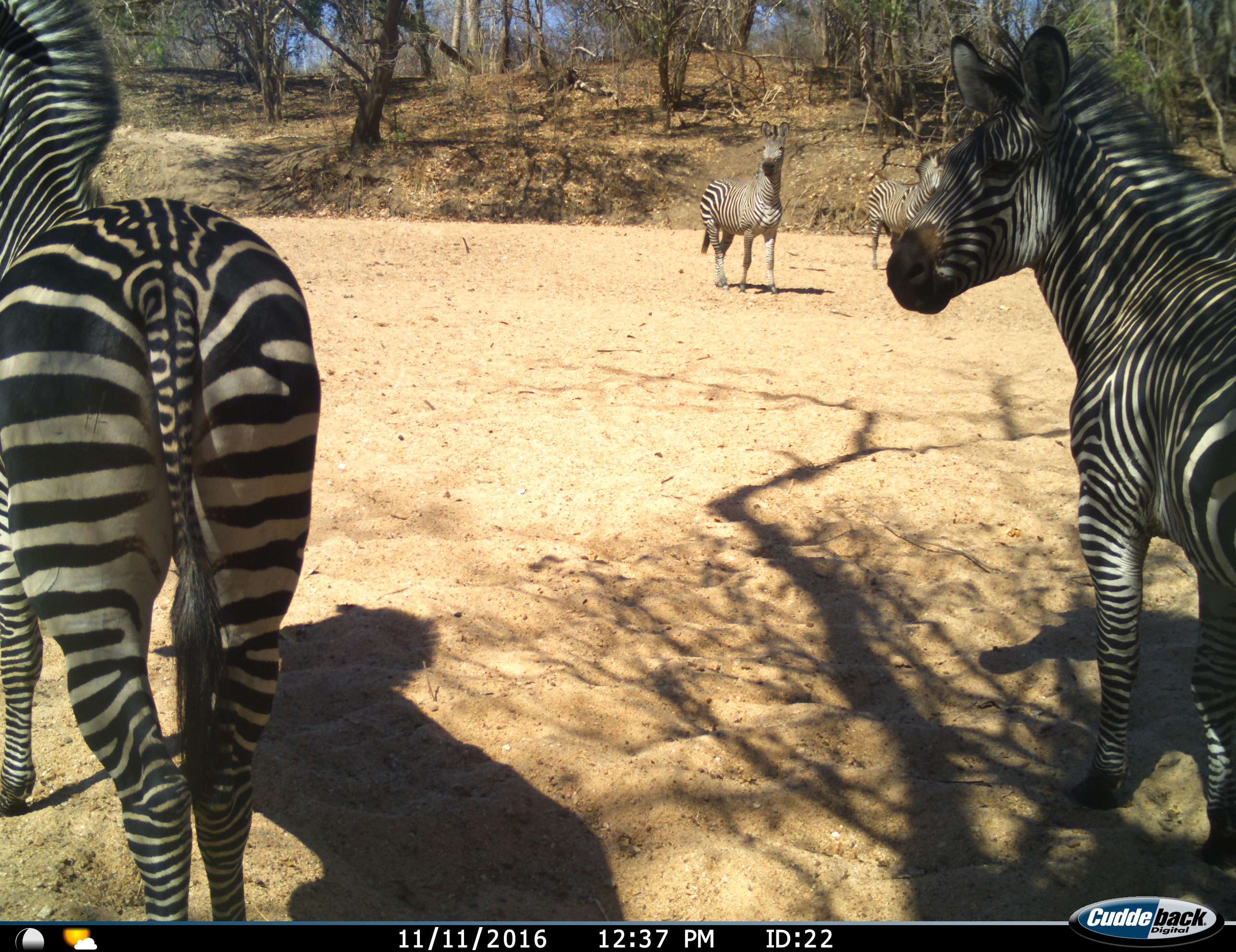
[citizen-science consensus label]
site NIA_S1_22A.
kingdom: Animalia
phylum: Chordata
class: Mammalia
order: Perissodactyla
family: Equidae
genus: Equus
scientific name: Equus quagga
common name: plains zebra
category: zebraplains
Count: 4.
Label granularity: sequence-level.